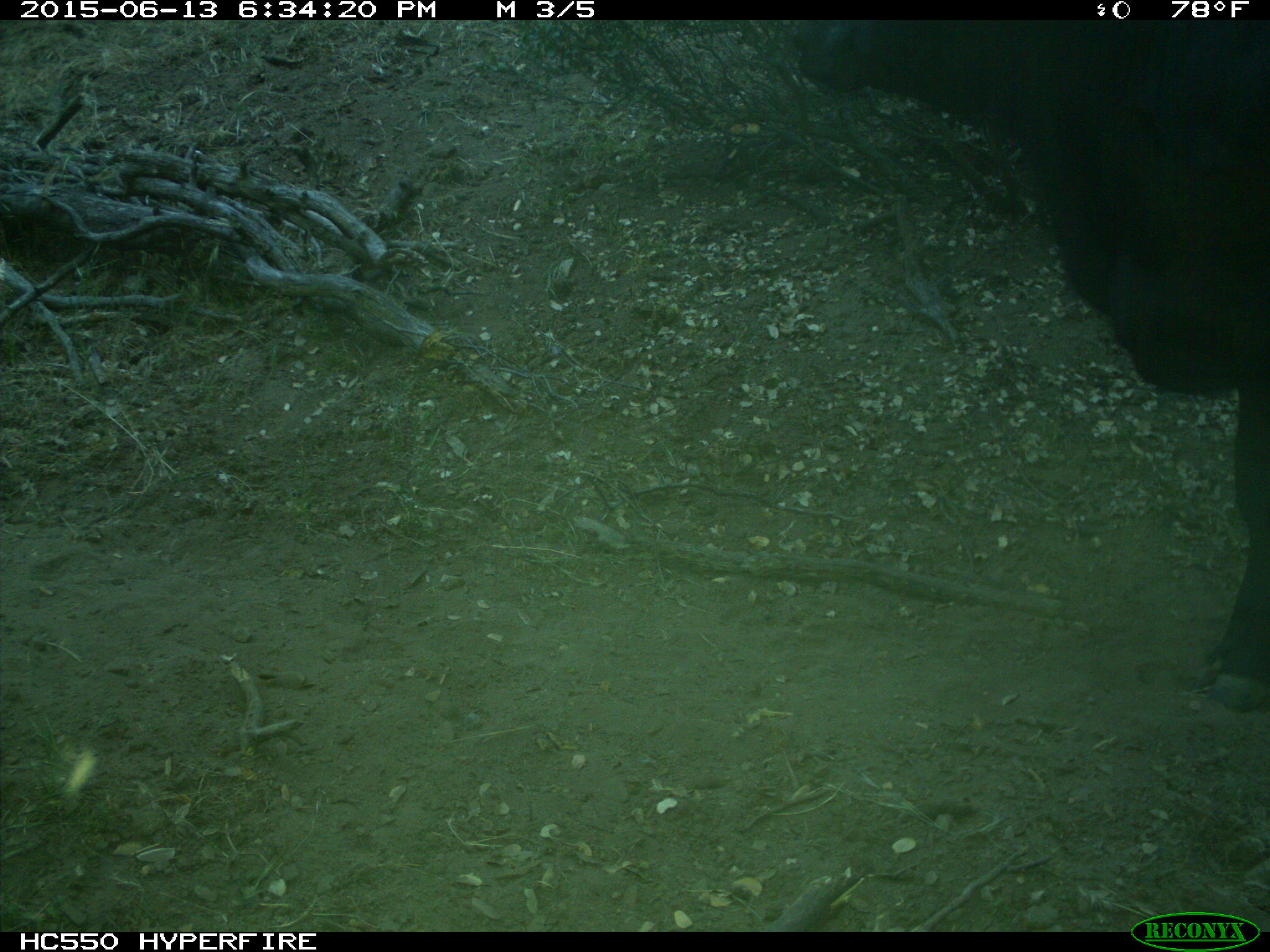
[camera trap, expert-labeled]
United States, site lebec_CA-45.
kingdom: Animalia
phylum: Chordata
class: Mammalia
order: Artiodactyla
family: Bovidae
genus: Bos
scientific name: Bos taurus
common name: domestic cow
Bos taurus (domestic cow).